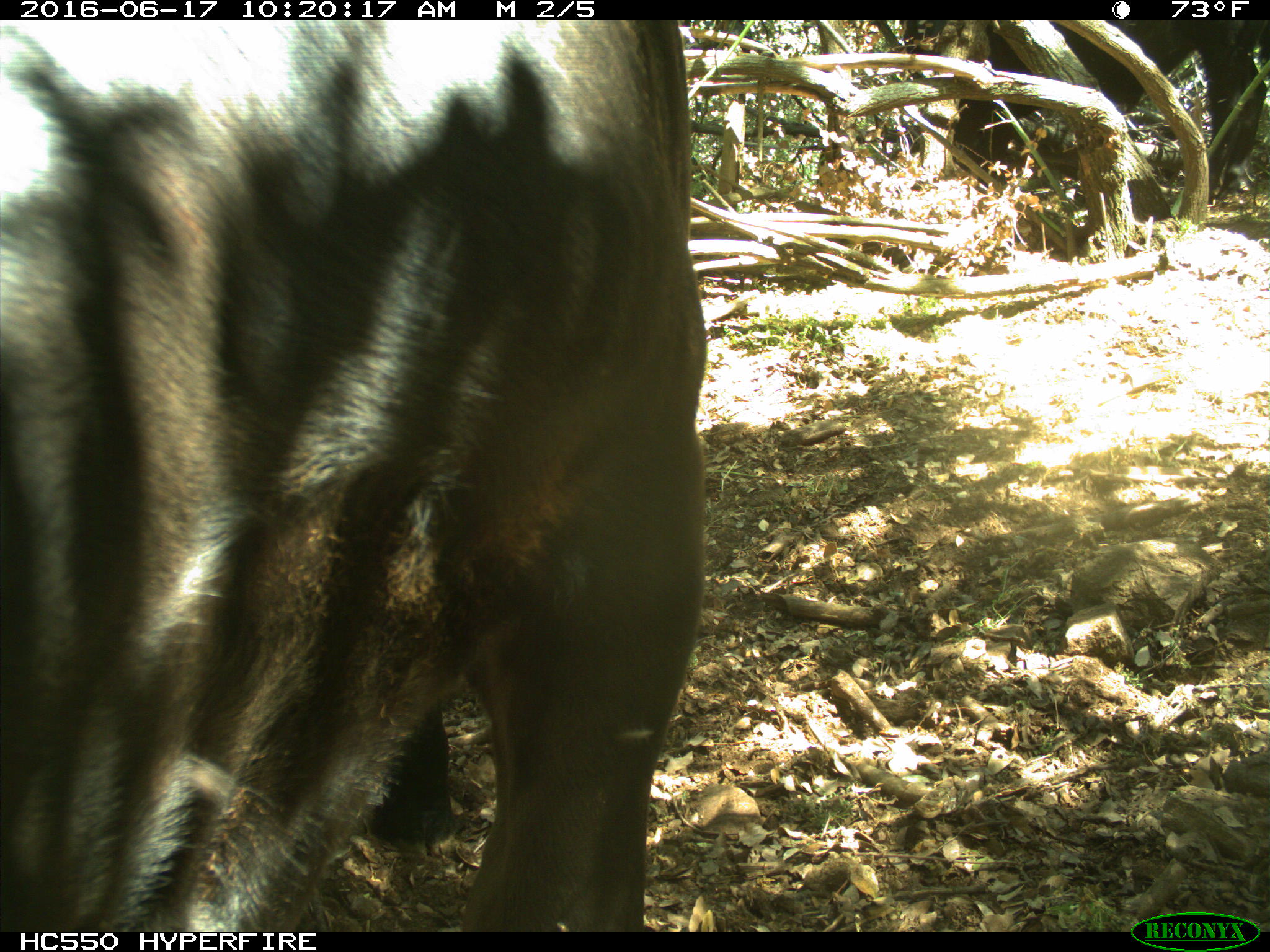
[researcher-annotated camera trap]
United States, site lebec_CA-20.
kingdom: Animalia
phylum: Chordata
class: Mammalia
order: Artiodactyla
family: Bovidae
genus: Bos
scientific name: Bos taurus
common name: domestic cow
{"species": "Bos taurus (domestic cow)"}